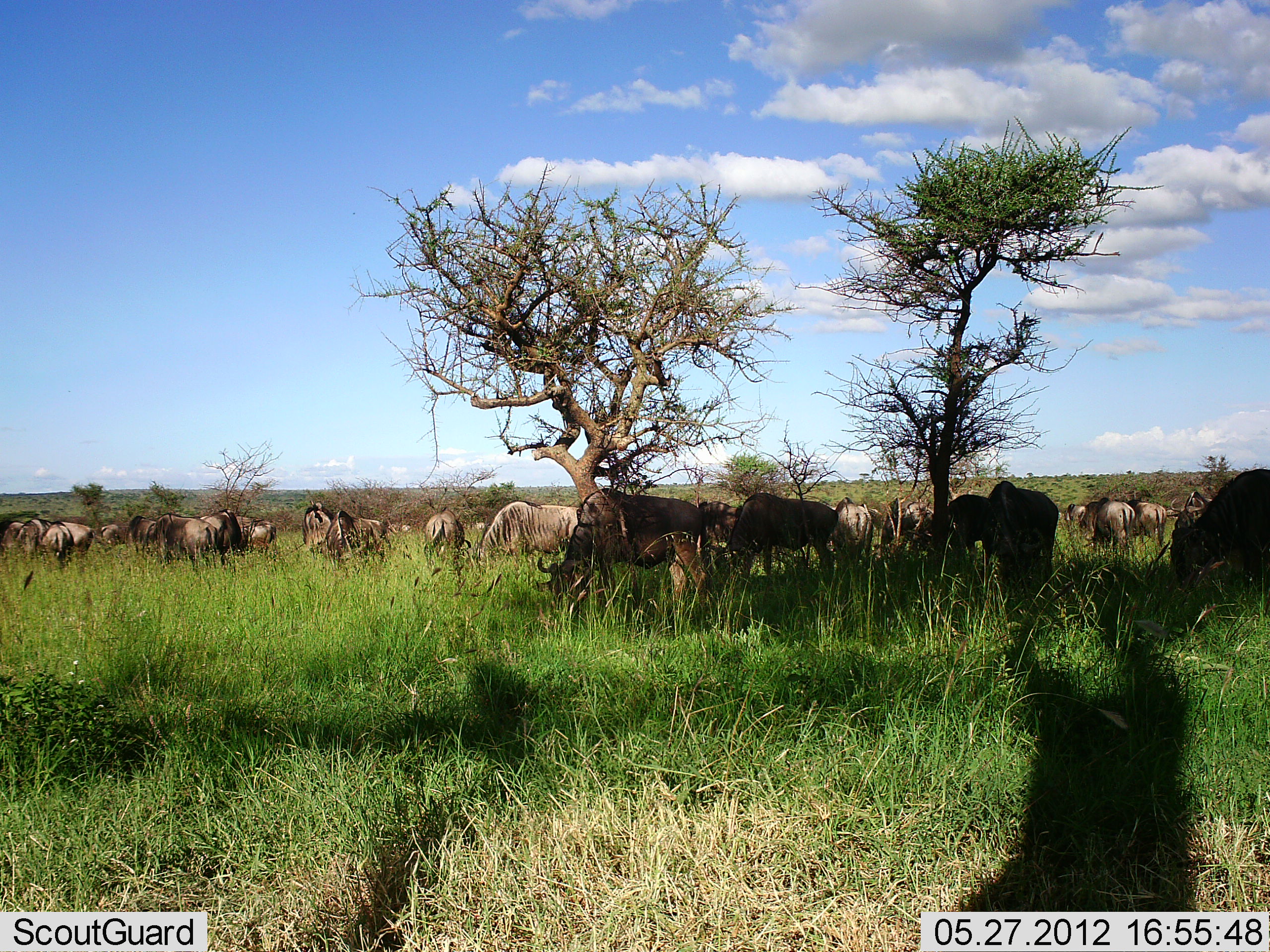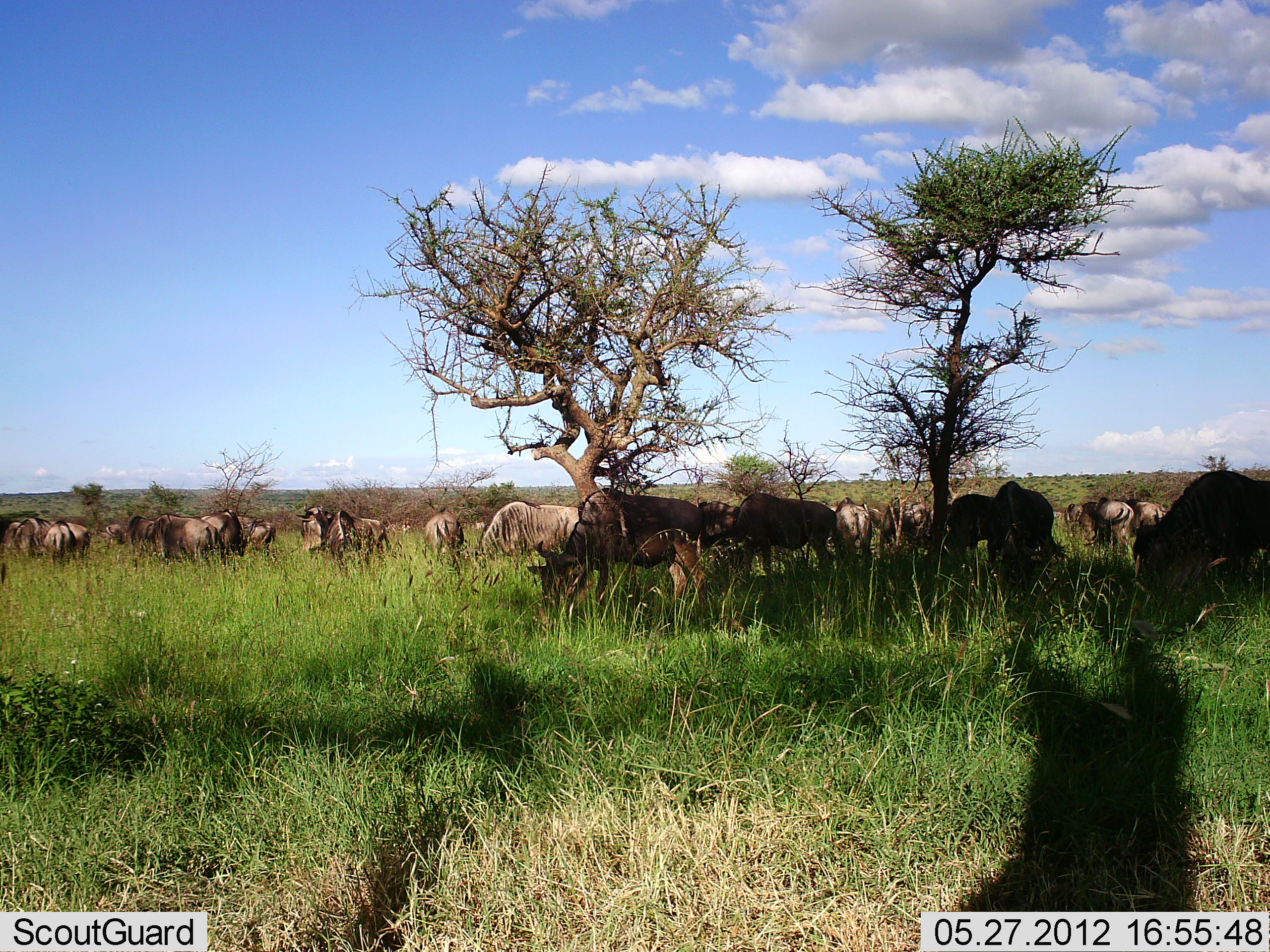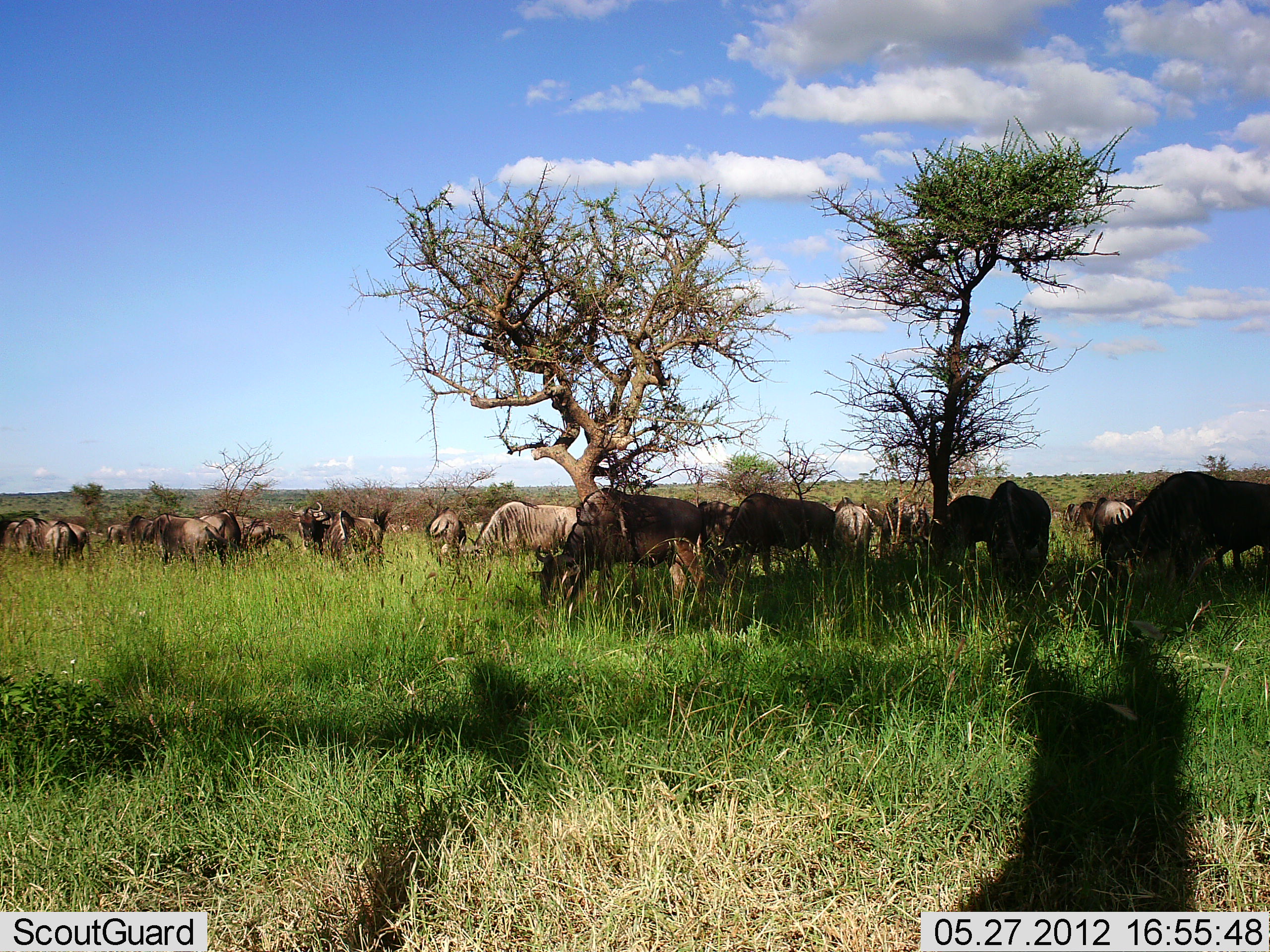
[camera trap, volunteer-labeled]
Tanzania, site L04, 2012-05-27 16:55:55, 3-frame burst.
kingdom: Animalia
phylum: Chordata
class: Mammalia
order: Artiodactyla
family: Bovidae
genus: Connochaetes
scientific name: Connochaetes taurinus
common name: blue wildebeest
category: wildebeest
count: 11-50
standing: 60%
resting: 10%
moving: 20%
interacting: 10%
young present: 0%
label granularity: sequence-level